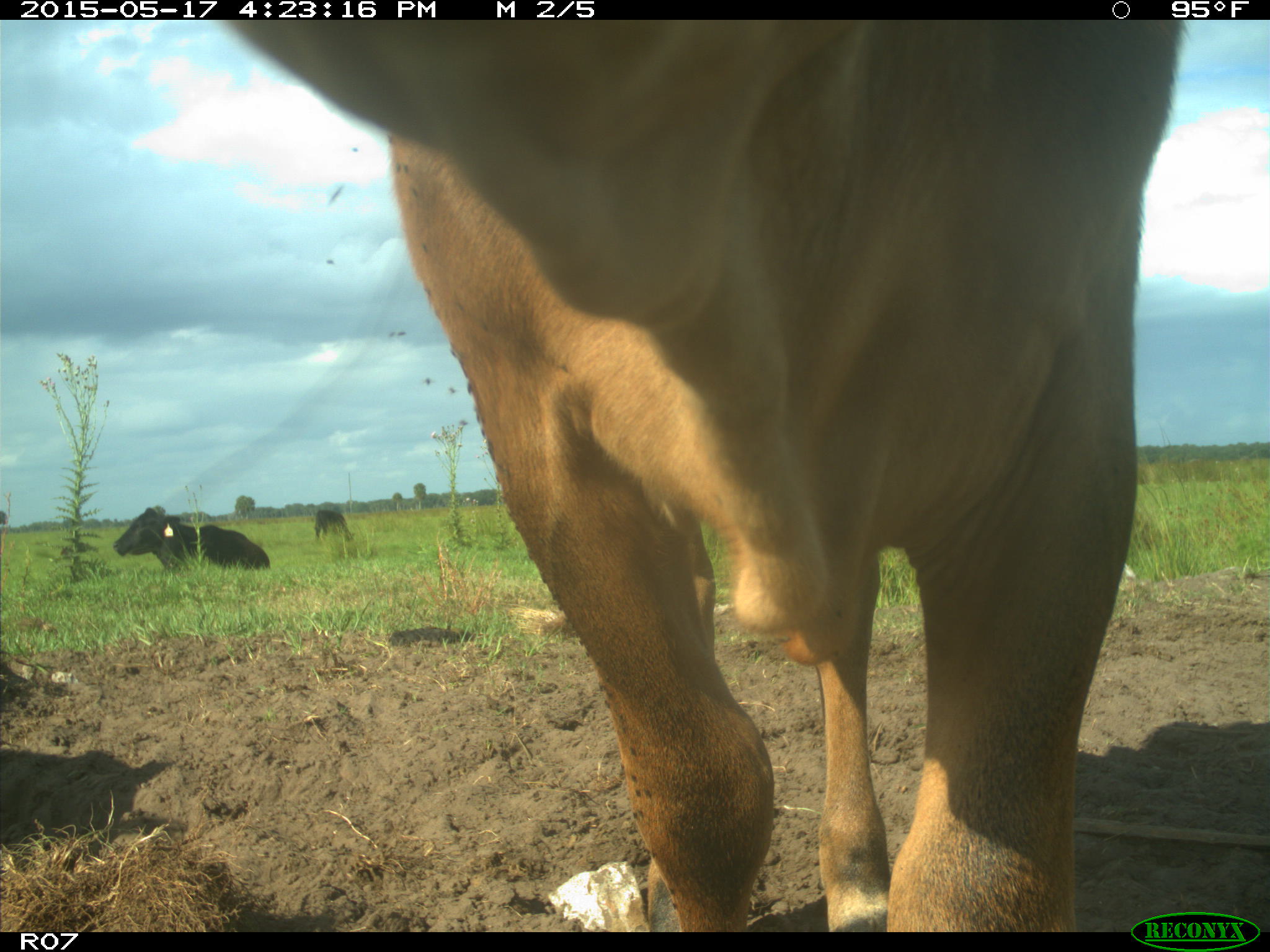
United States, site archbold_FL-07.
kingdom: Animalia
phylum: Chordata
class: Mammalia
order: Artiodactyla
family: Bovidae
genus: Bos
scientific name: Bos taurus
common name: domestic cow